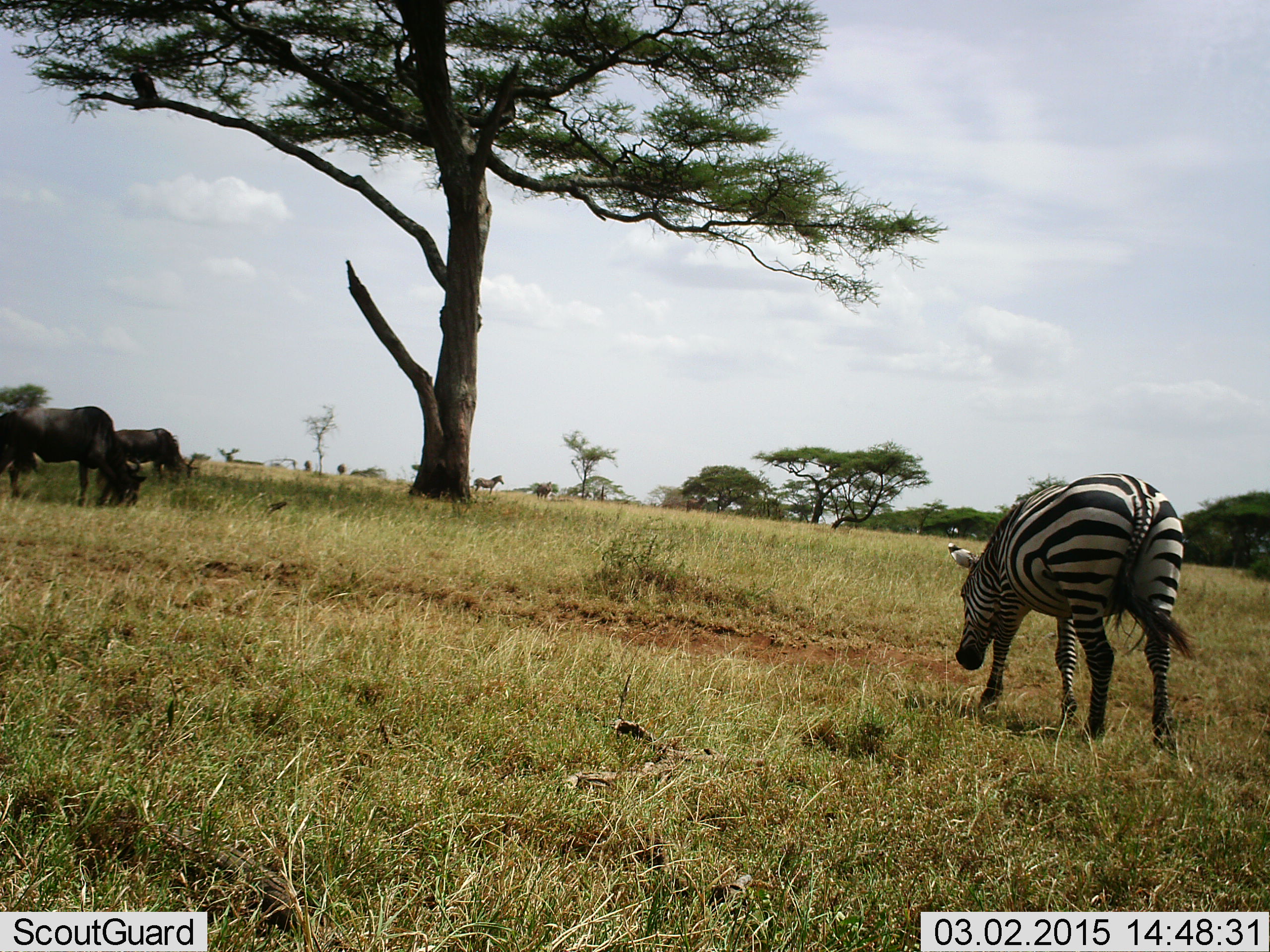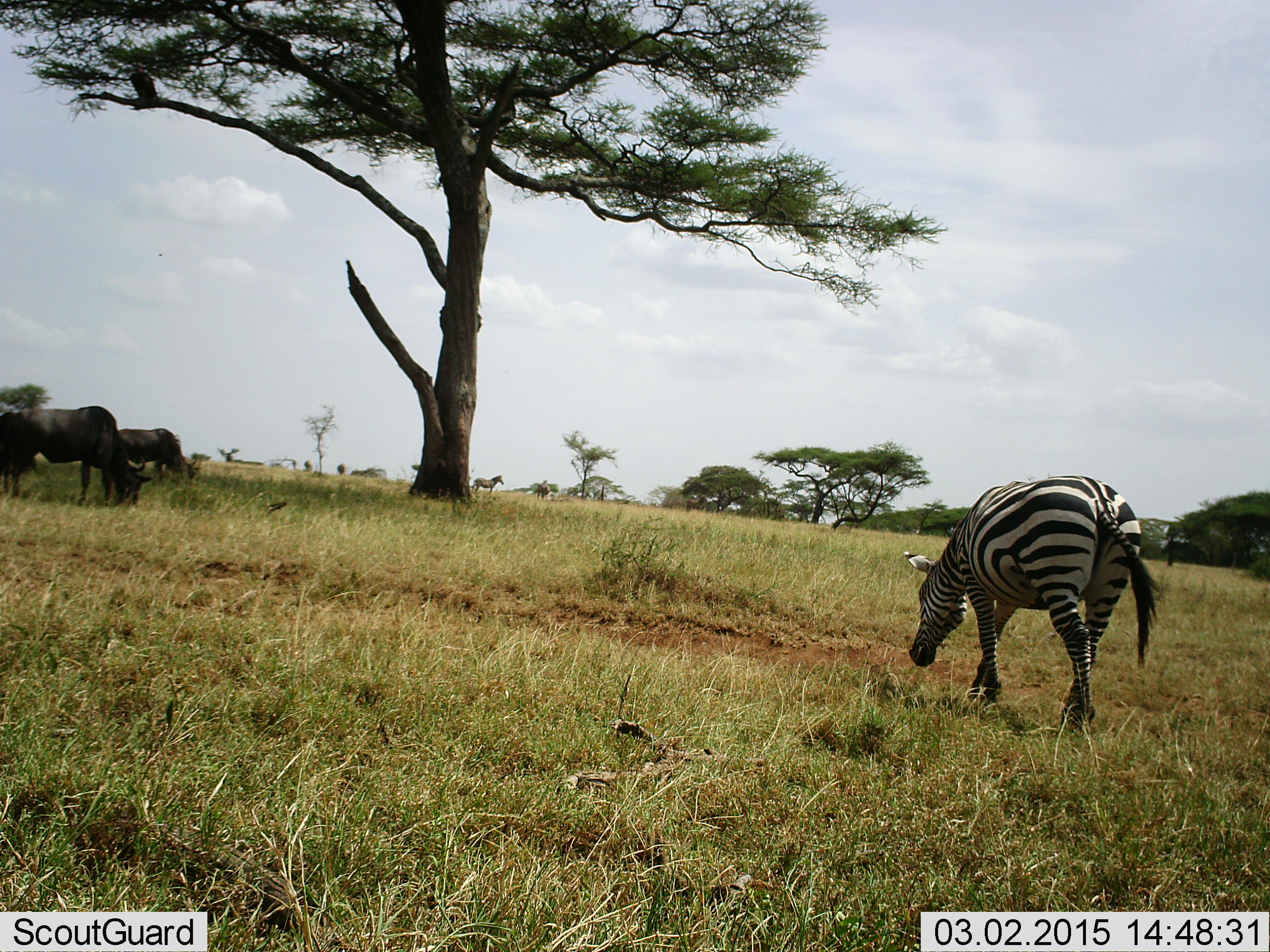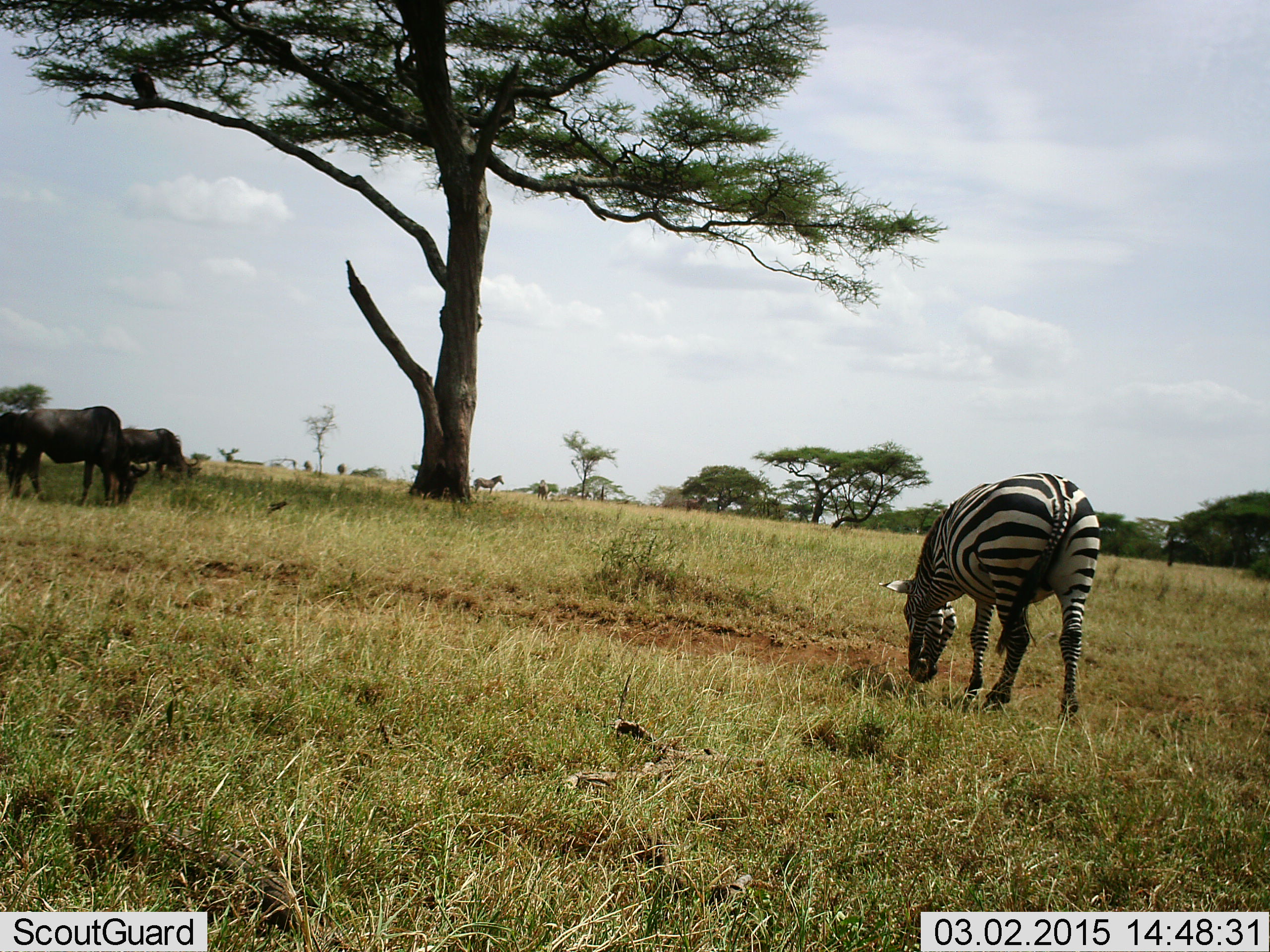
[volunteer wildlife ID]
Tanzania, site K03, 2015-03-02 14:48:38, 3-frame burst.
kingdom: Animalia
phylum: Chordata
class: Mammalia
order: Artiodactyla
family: Bovidae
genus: Connochaetes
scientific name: Connochaetes taurinus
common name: blue wildebeest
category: wildebeest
Wildebeest (blue wildebeest) (Connochaetes taurinus), count 3. Behavior (volunteer vote fractions): standing 40%, resting 0%, moving 0%, interacting 0%. Young present (vote fraction): 0%. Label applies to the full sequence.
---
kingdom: Animalia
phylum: Chordata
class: Mammalia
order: Perissodactyla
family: Equidae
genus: Equus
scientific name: Equus quagga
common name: plains zebra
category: zebra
Zebra (plains zebra) (Equus quagga), count 2. Behavior (volunteer vote fractions): standing 33%, resting 0%, moving 67%, interacting 0%. Young present (vote fraction): 0%. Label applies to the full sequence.